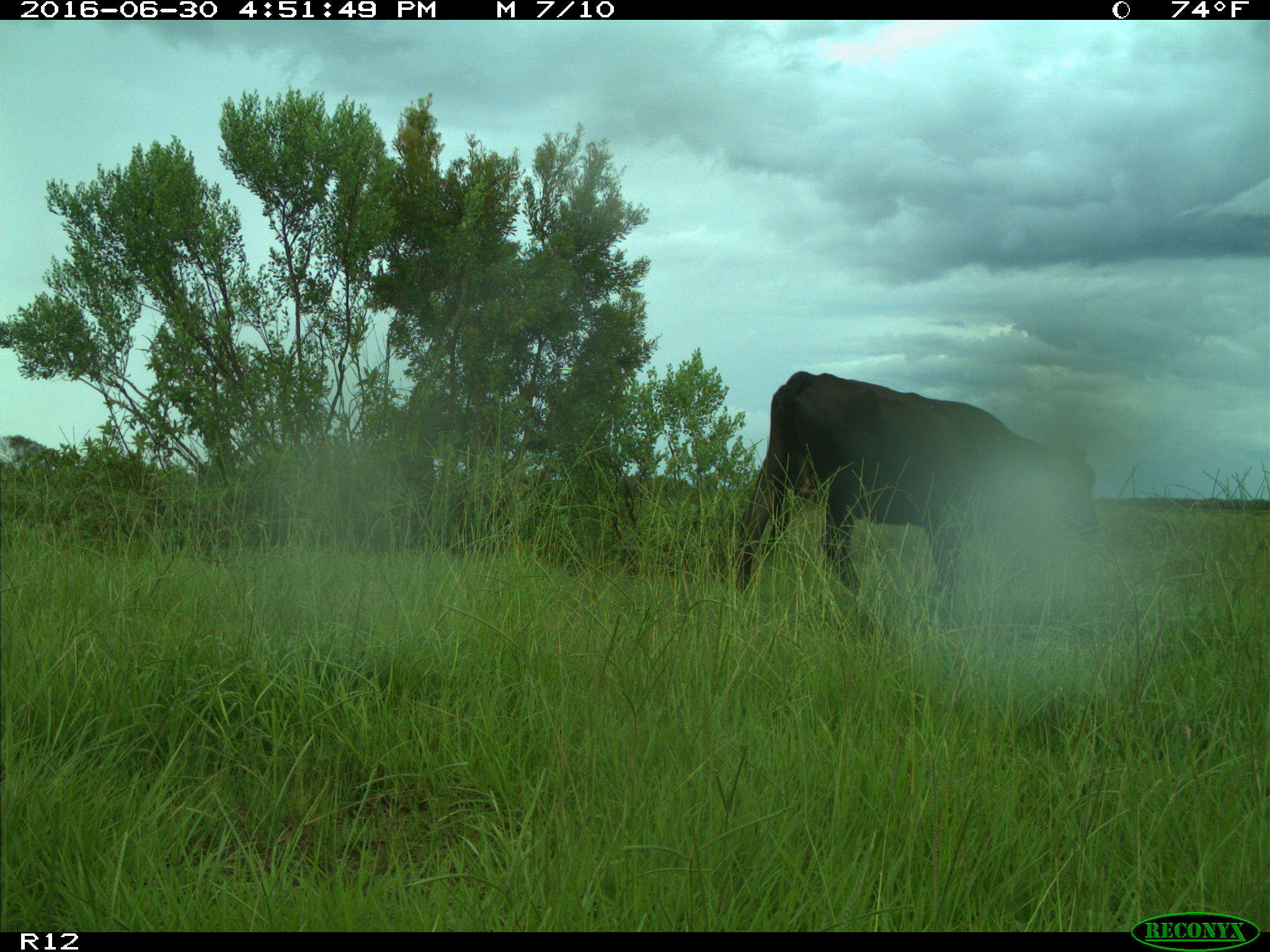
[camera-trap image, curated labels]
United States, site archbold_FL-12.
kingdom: Animalia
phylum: Chordata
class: Mammalia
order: Artiodactyla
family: Bovidae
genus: Bos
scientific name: Bos taurus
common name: domestic cow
Bos taurus (domestic cow).